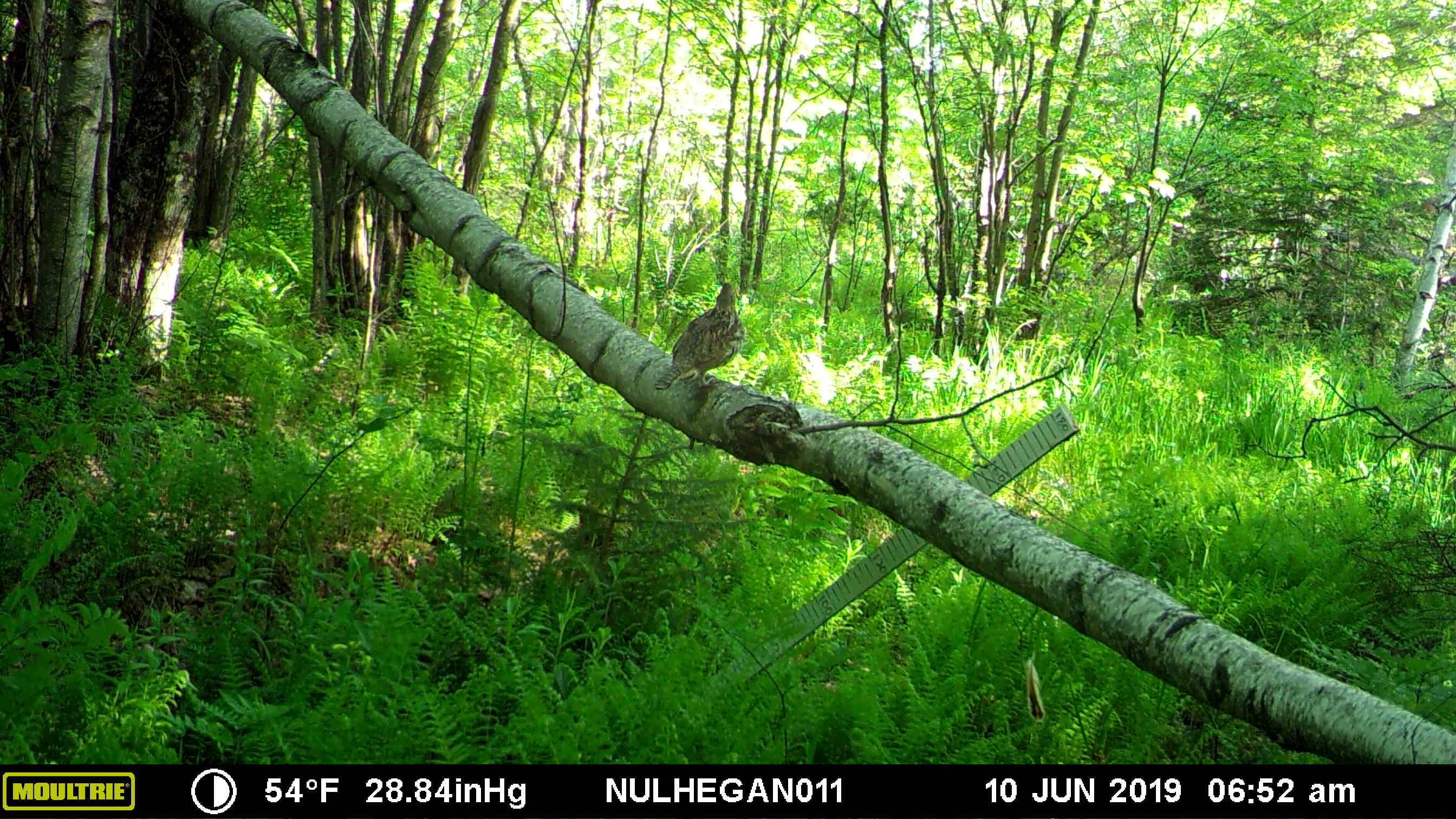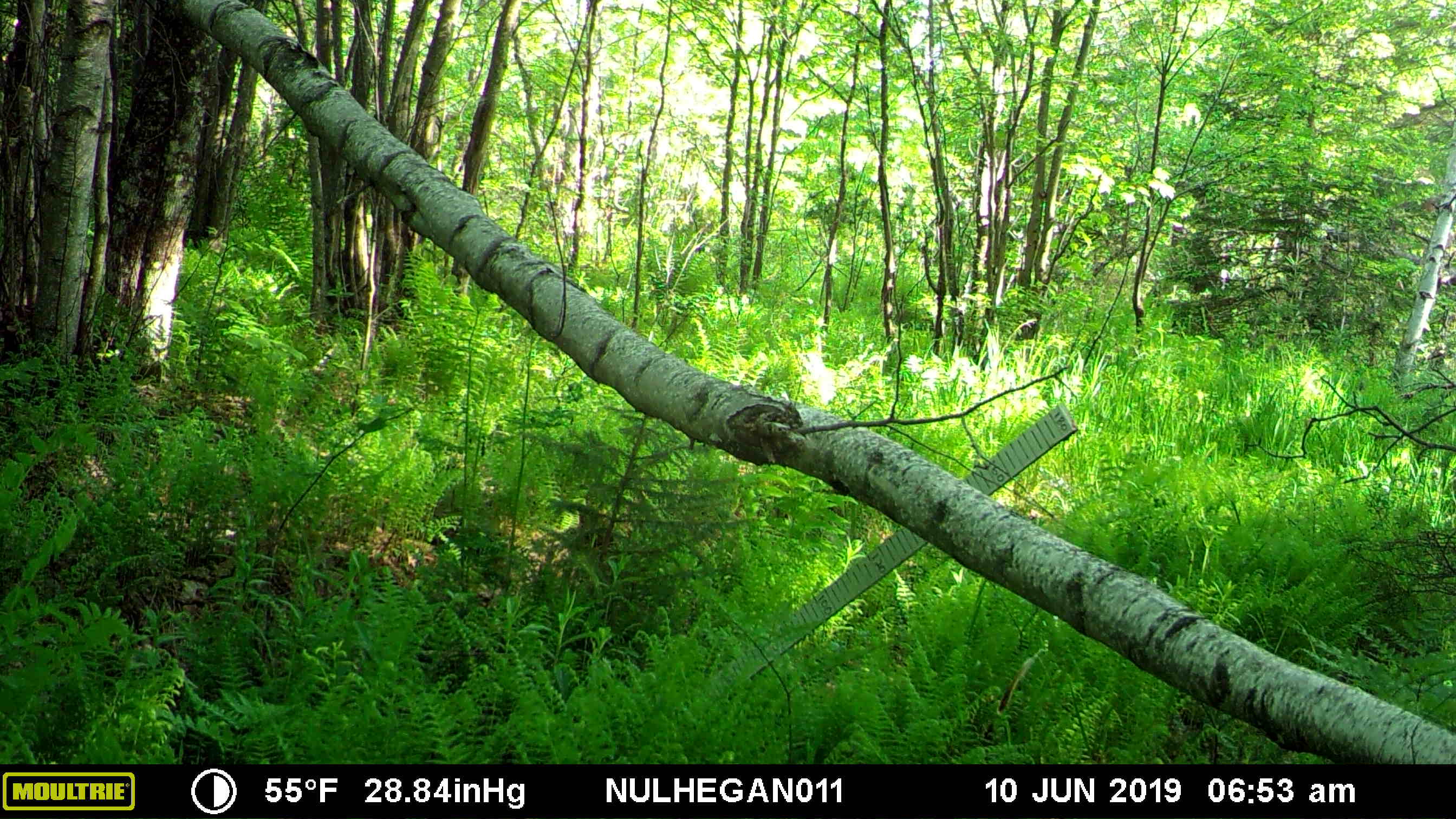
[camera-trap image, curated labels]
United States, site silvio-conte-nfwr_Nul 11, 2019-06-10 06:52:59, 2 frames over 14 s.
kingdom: Animalia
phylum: Chordata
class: Aves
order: Galliformes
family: Phasianidae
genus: Bonasa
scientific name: Bonasa umbellus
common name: ruffed grouse